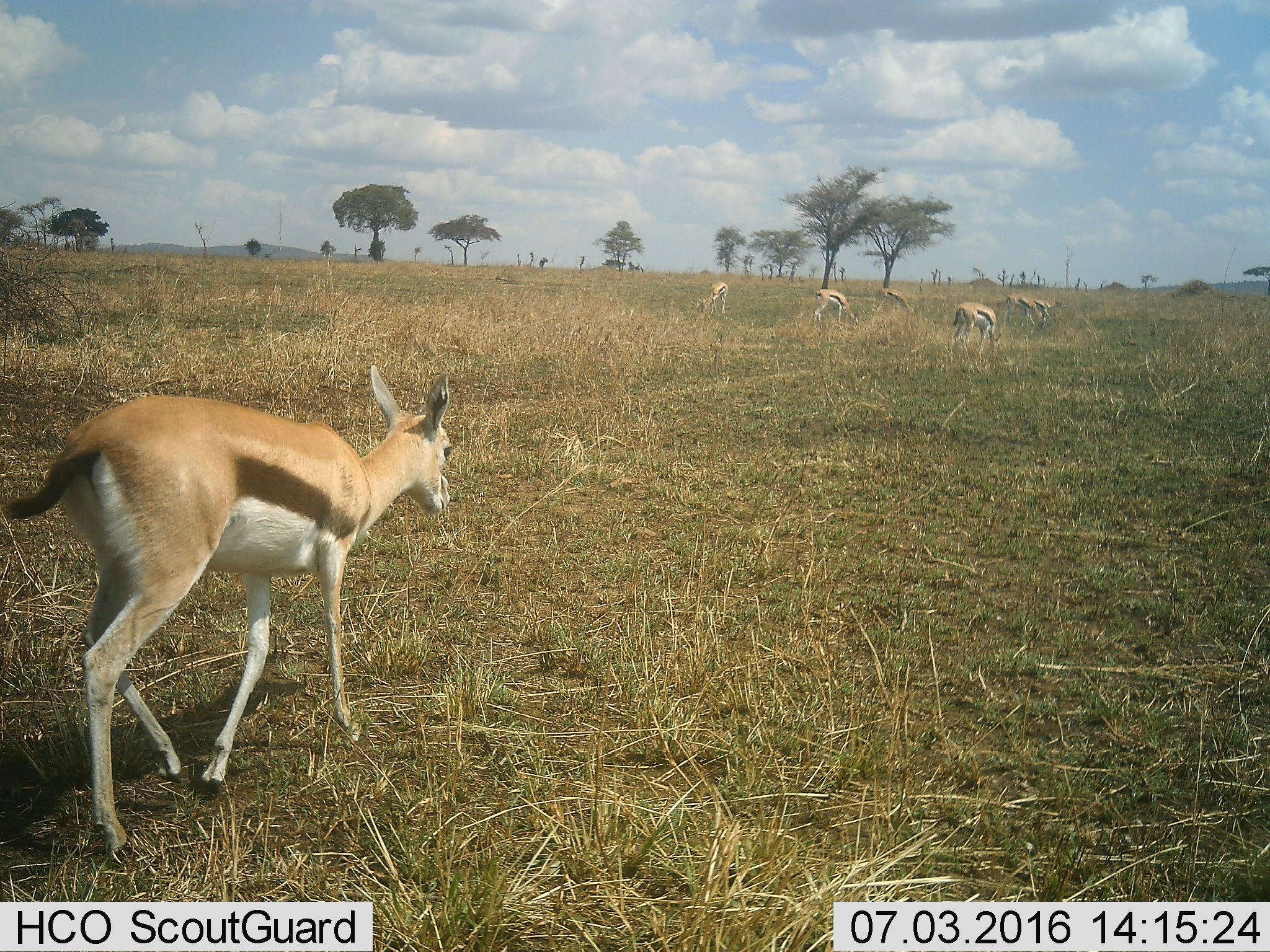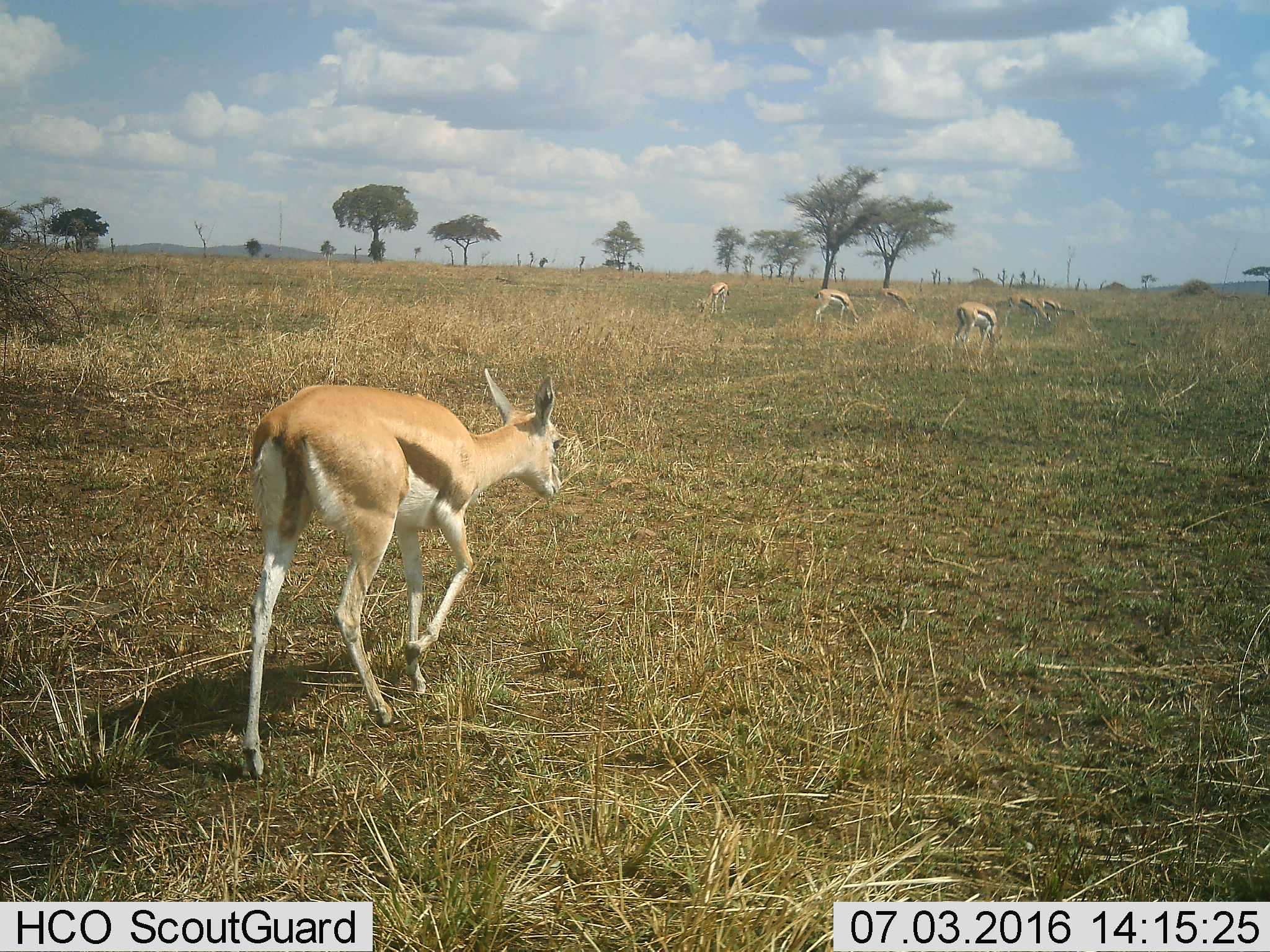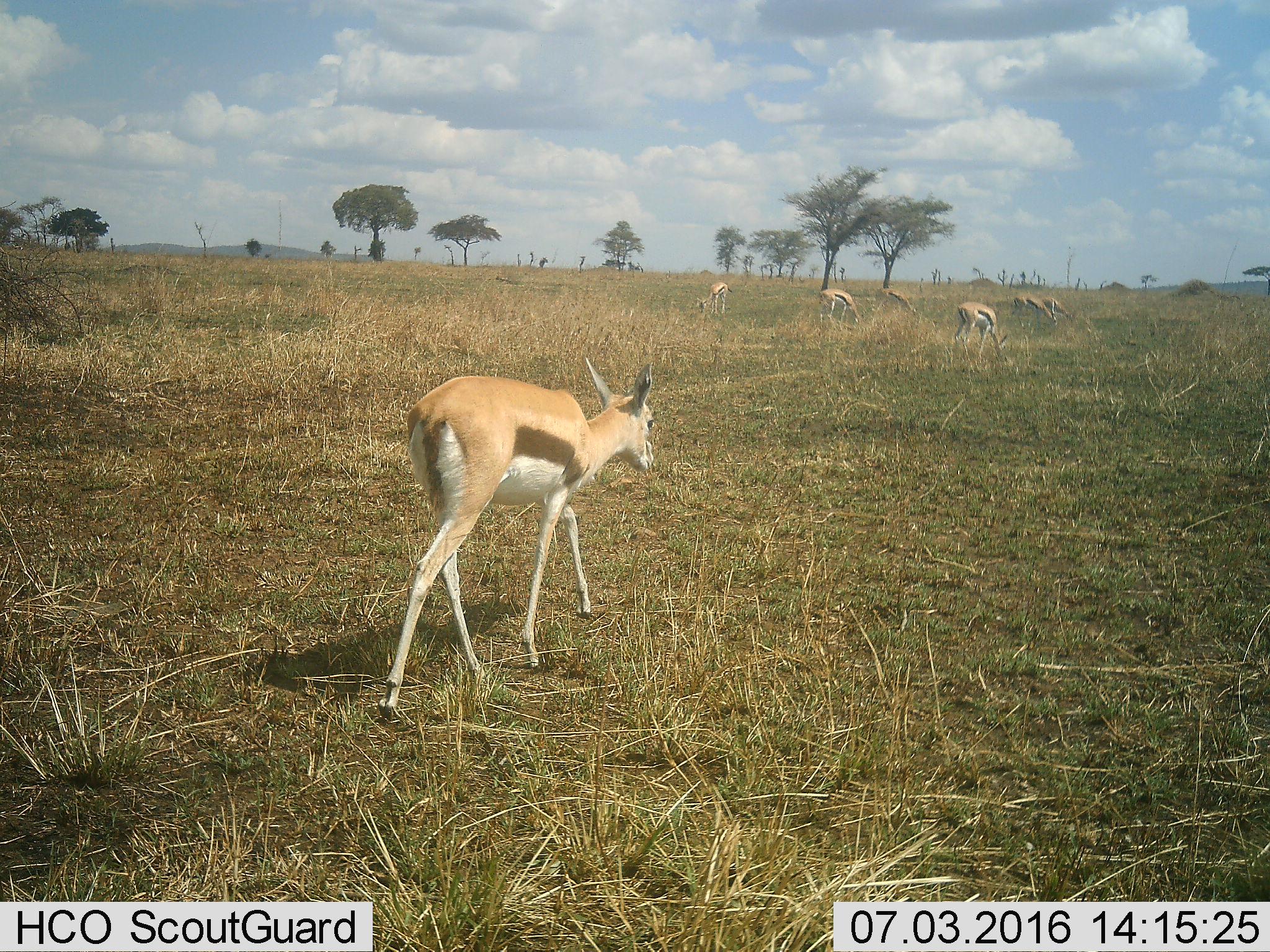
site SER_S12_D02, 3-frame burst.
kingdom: Animalia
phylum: Chordata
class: Mammalia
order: Artiodactyla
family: Bovidae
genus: Eudorcas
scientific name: Eudorcas thomsonii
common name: thomson's gazelle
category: gazellethomsons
Gazellethomsons (thomson's gazelle) (Eudorcas thomsonii), count 7. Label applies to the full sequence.